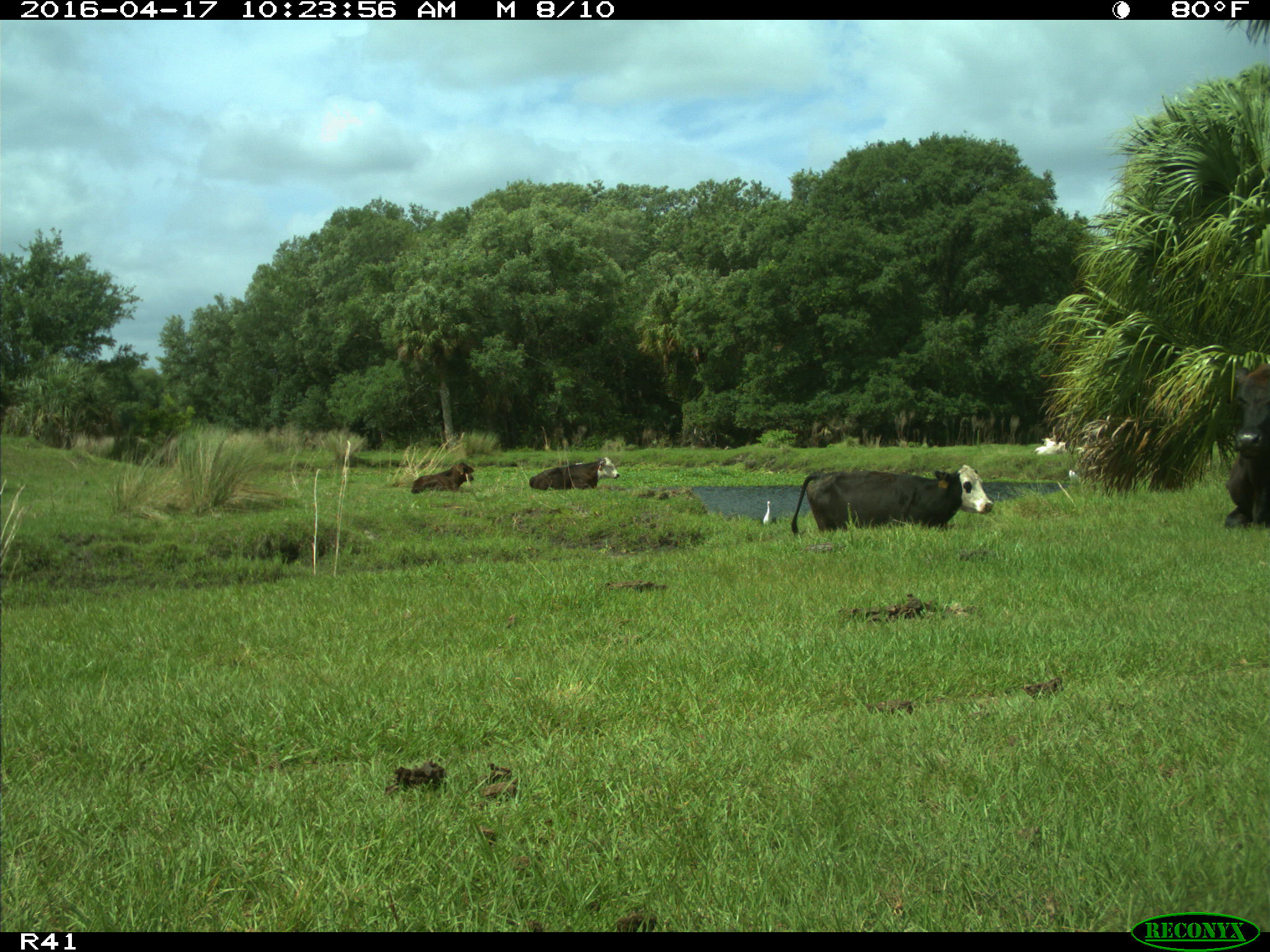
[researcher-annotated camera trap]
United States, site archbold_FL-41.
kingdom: Animalia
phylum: Chordata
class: Mammalia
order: Artiodactyla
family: Bovidae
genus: Bos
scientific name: Bos taurus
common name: domestic cow